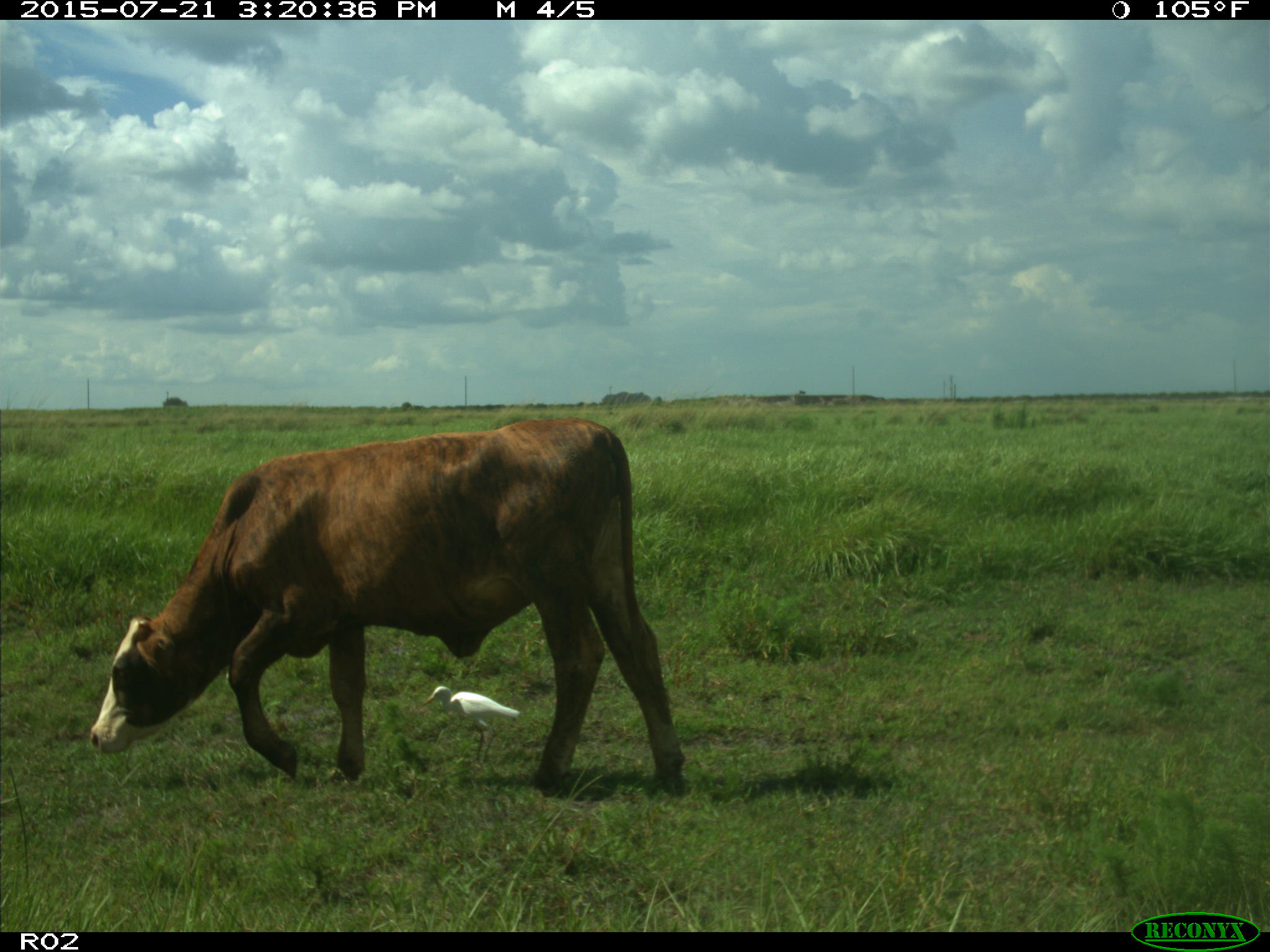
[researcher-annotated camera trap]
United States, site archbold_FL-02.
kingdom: Animalia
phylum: Chordata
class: Mammalia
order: Artiodactyla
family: Bovidae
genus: Bos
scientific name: Bos taurus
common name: domestic cow